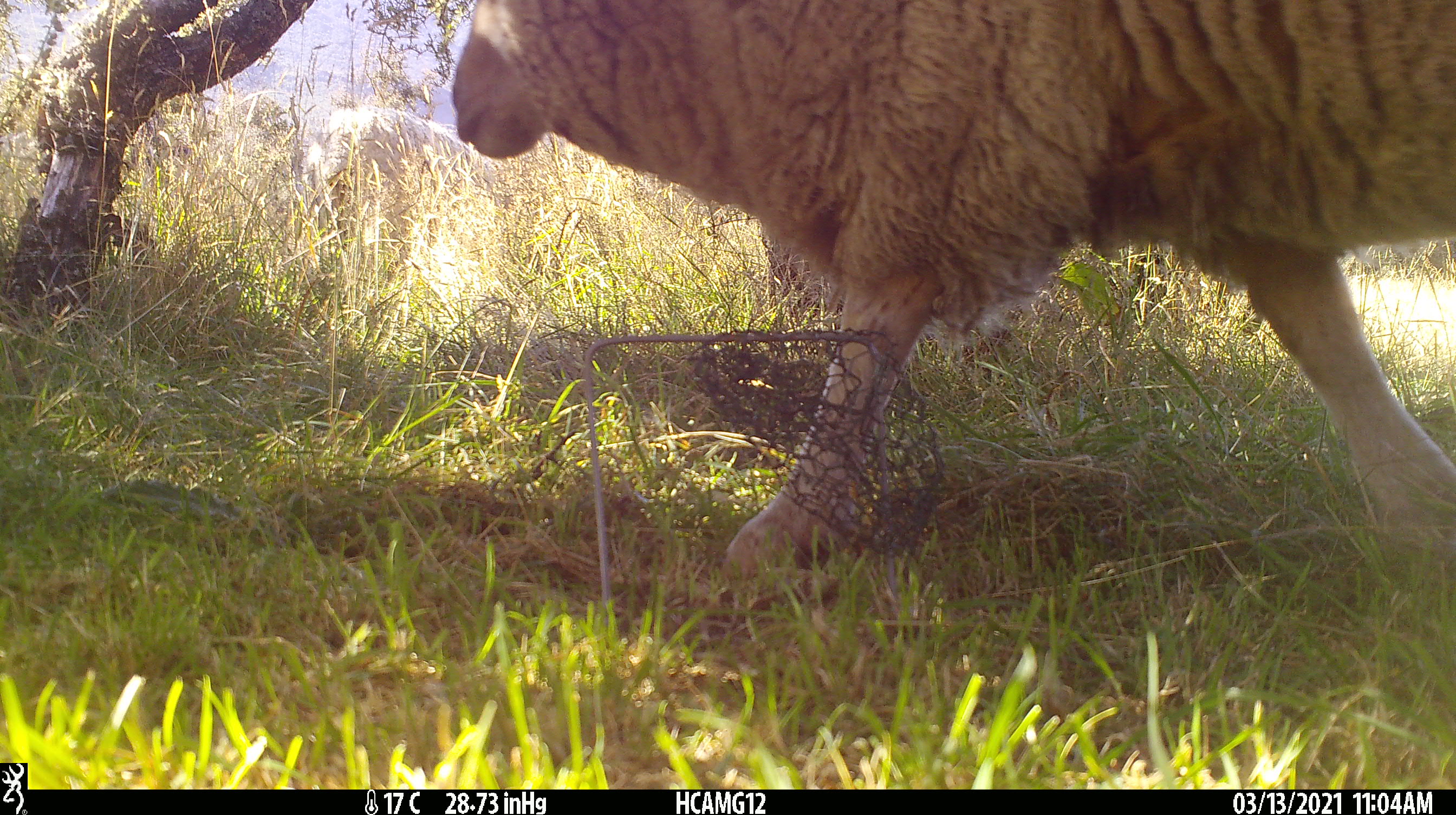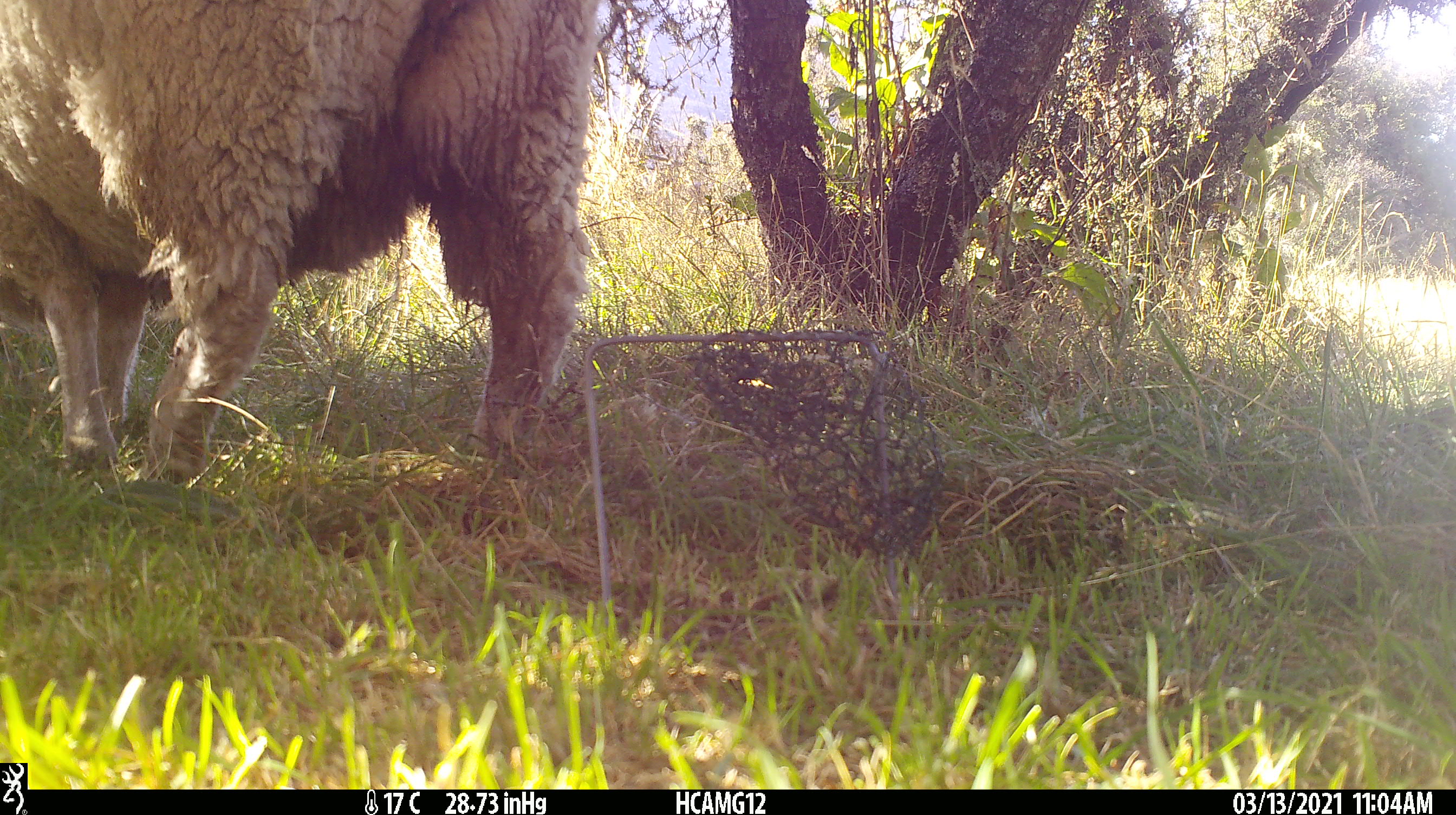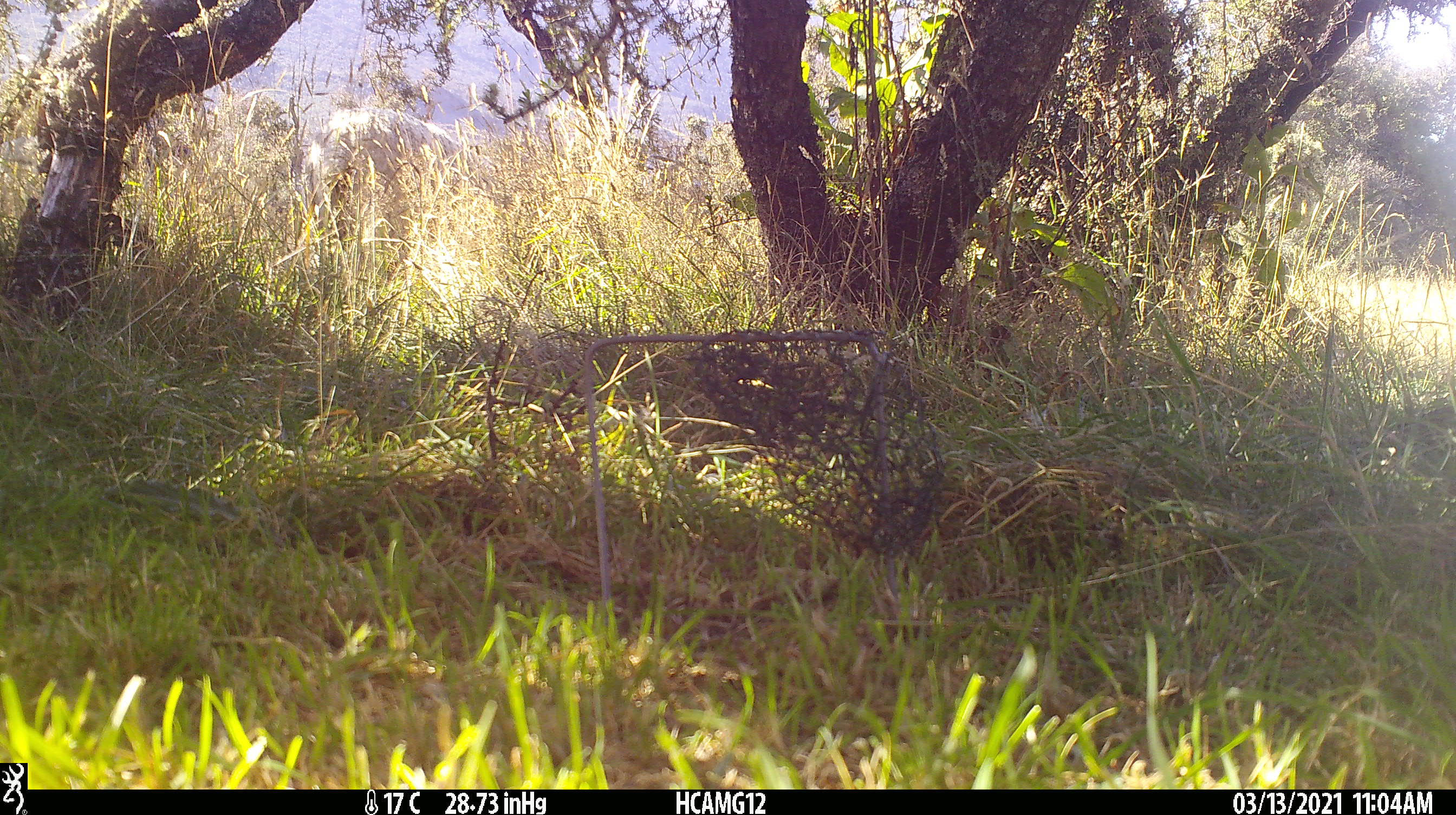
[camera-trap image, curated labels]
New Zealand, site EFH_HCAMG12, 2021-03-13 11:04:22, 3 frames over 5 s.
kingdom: Animalia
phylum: Chordata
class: Mammalia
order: Artiodactyla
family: Bovidae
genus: Ovis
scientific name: Ovis aries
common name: domestic sheep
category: sheep